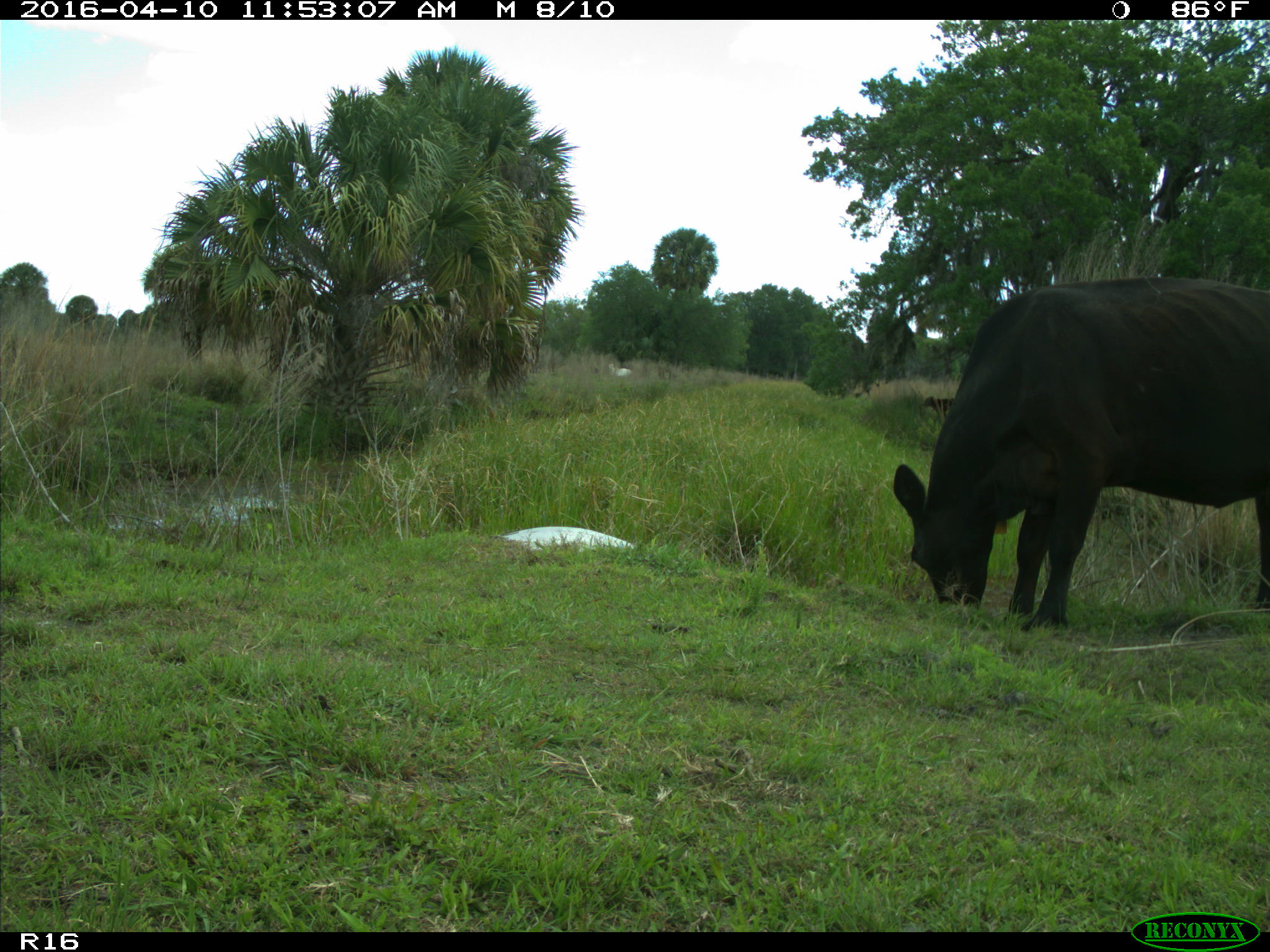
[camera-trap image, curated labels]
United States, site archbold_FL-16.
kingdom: Animalia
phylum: Chordata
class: Mammalia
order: Artiodactyla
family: Bovidae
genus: Bos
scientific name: Bos taurus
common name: domestic cow